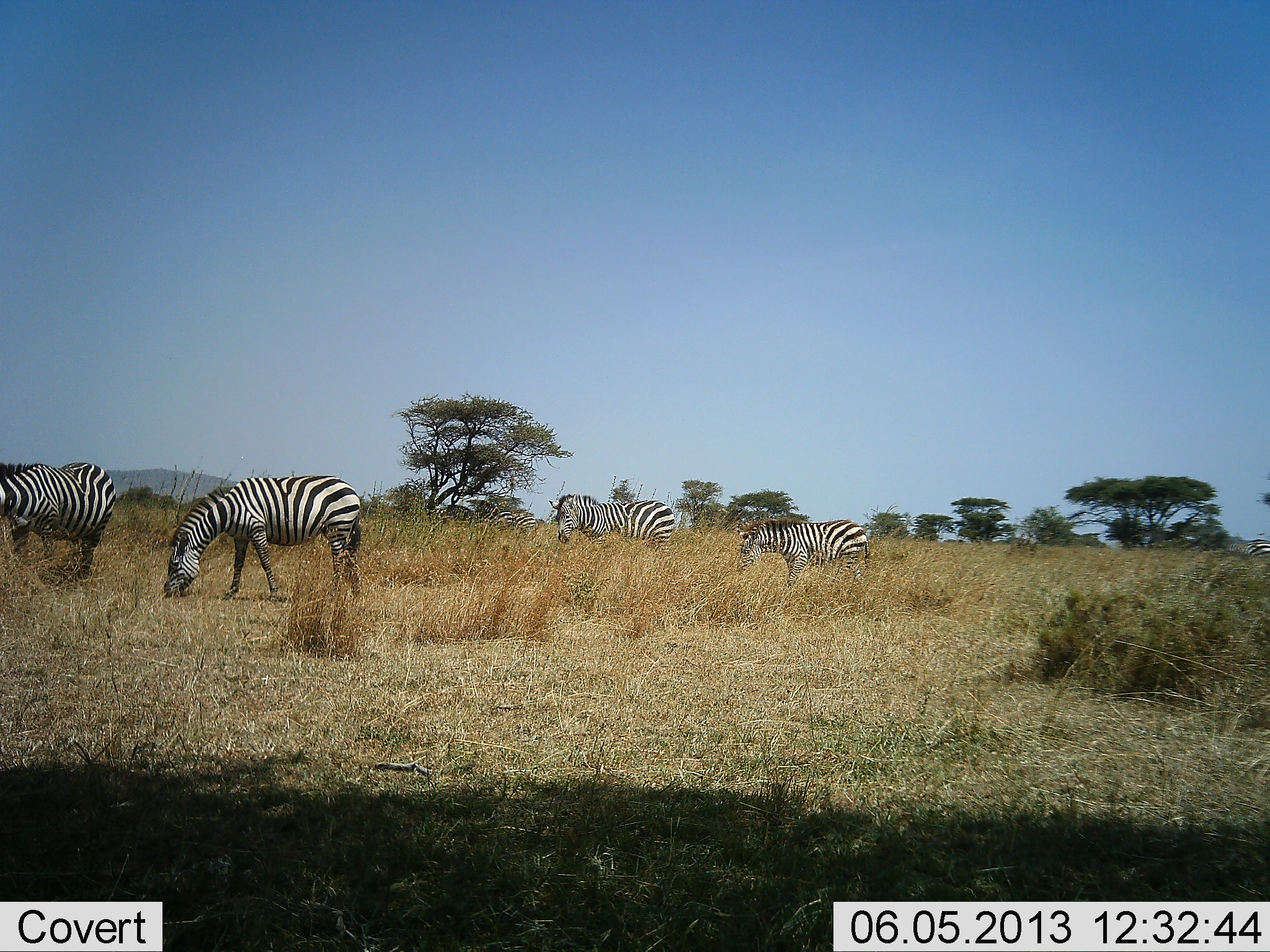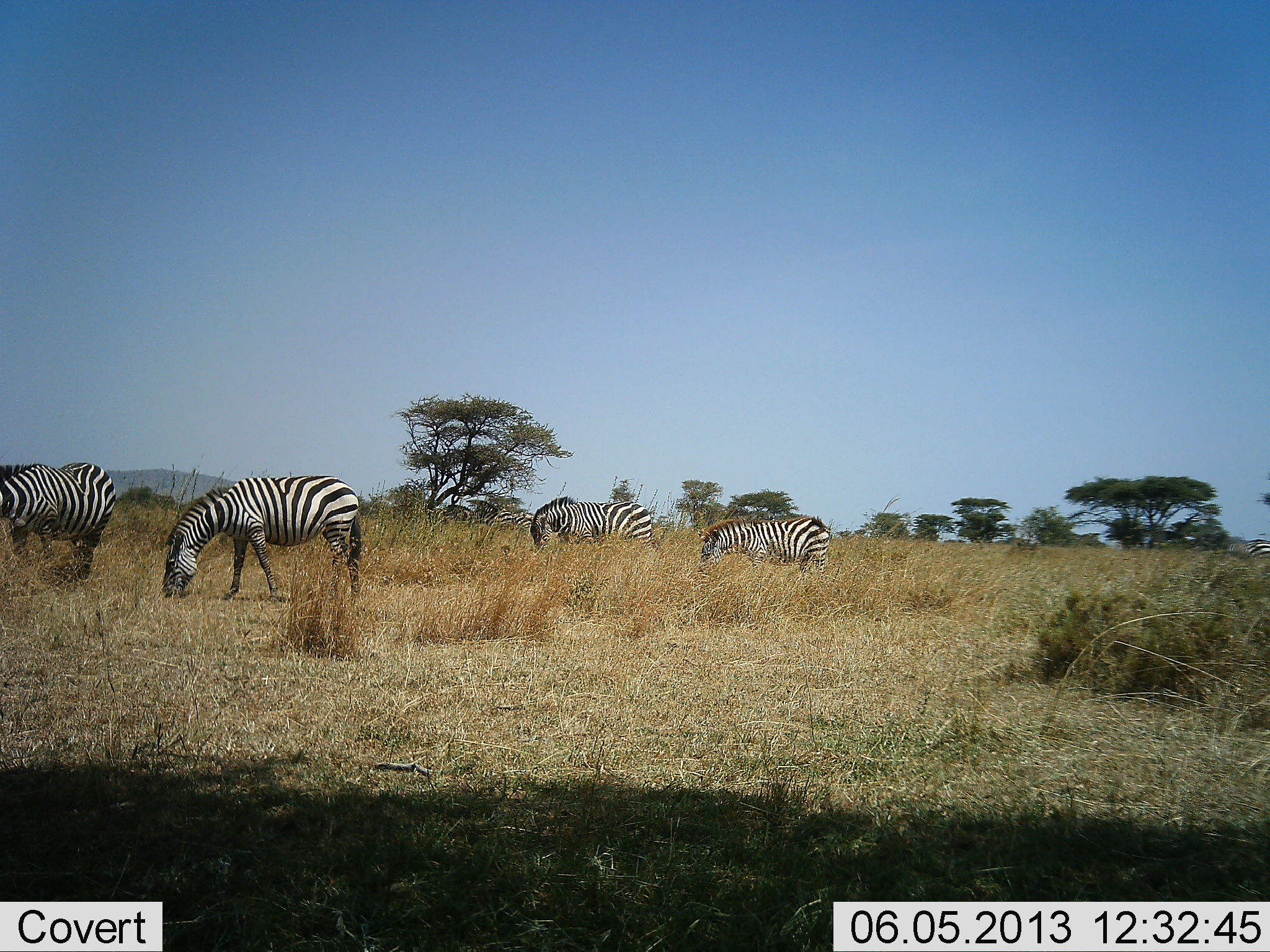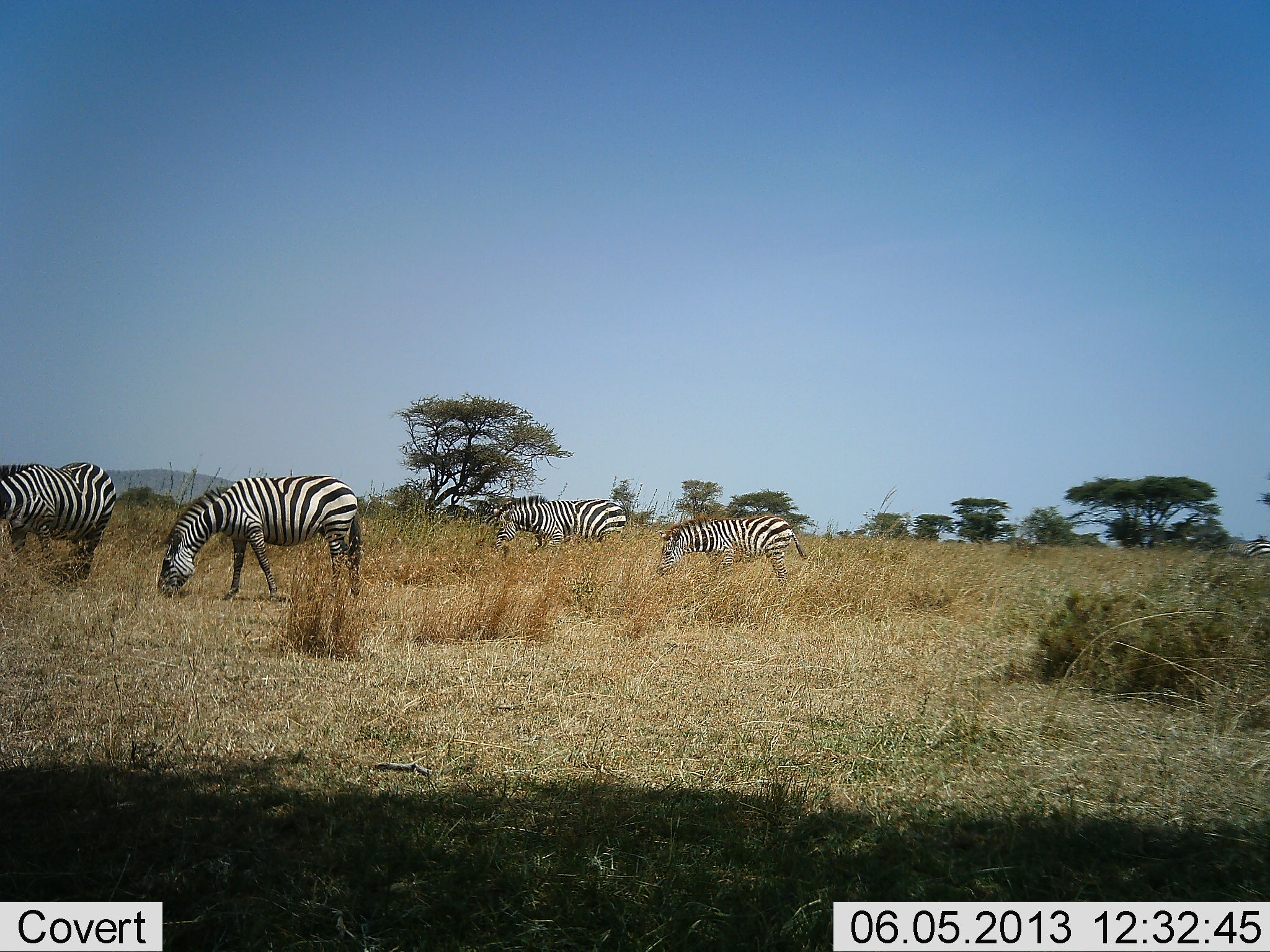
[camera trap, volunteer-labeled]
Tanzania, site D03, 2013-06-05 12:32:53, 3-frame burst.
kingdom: Animalia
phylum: Chordata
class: Mammalia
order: Perissodactyla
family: Equidae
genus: Equus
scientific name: Equus quagga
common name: plains zebra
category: zebra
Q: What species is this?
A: Zebra (plains zebra) (Equus quagga).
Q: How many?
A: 4.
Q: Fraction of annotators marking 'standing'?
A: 30%.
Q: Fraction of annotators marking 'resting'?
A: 0%.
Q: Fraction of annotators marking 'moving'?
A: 43%.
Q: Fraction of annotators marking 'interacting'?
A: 0%.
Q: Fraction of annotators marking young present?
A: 0%.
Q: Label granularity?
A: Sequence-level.